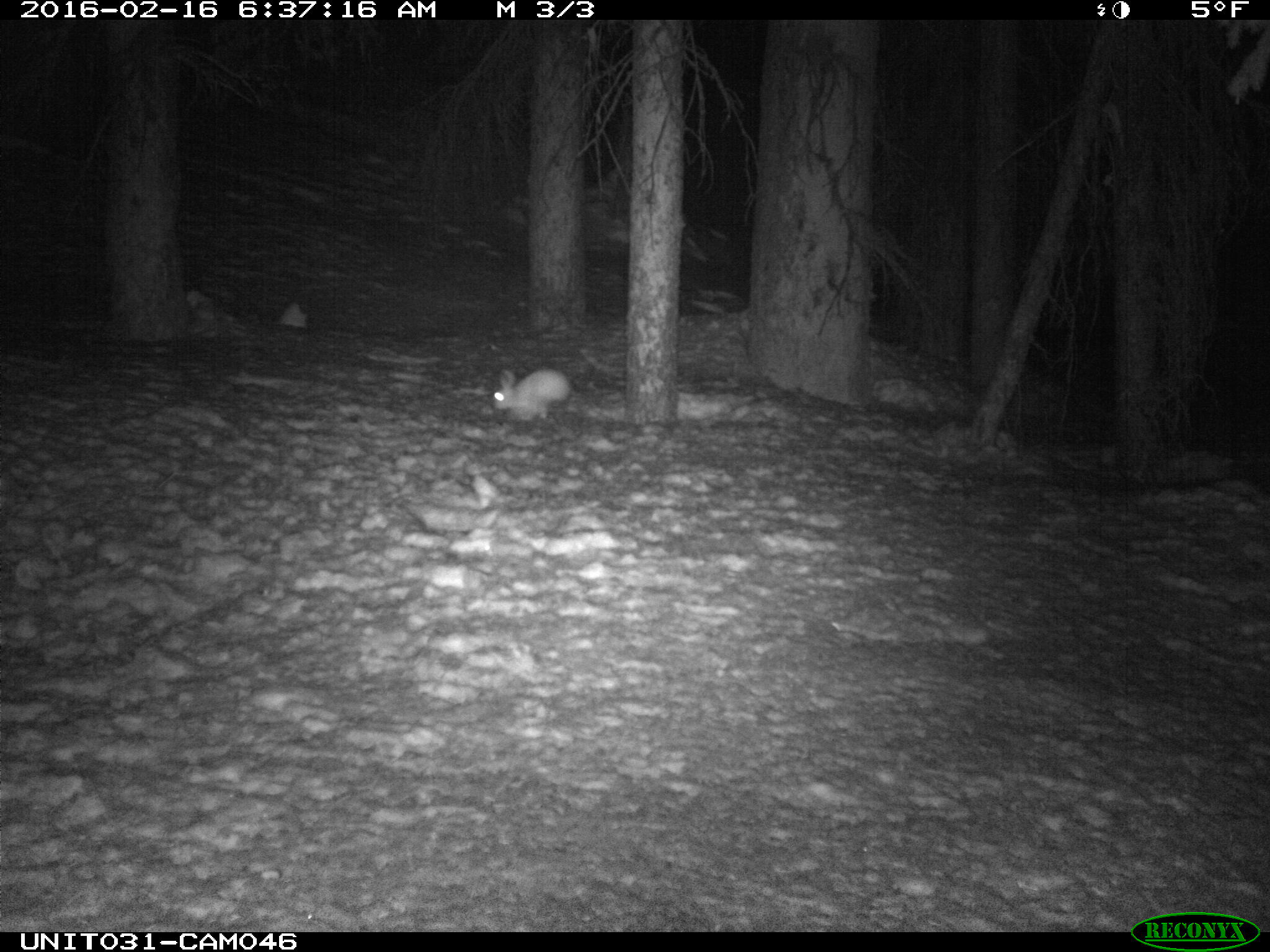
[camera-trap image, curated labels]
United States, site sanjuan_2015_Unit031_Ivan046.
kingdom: Animalia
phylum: Chordata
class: Mammalia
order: Lagomorpha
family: Leporidae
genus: Lepus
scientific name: Lepus americanus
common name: snowshoe hare